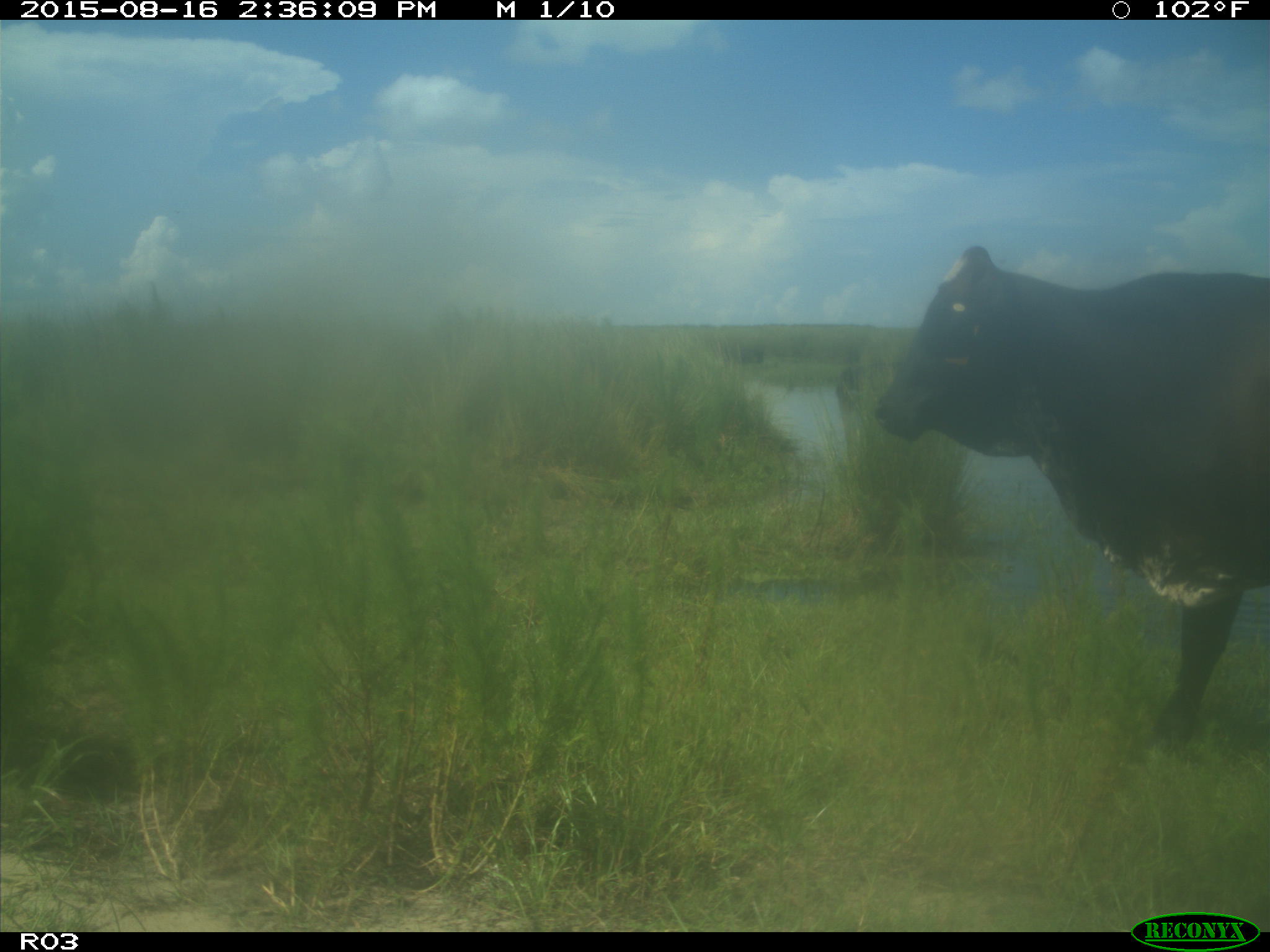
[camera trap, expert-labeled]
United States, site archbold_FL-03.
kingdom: Animalia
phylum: Chordata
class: Mammalia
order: Artiodactyla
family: Bovidae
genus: Bos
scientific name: Bos taurus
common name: domestic cow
Bos taurus (domestic cow).